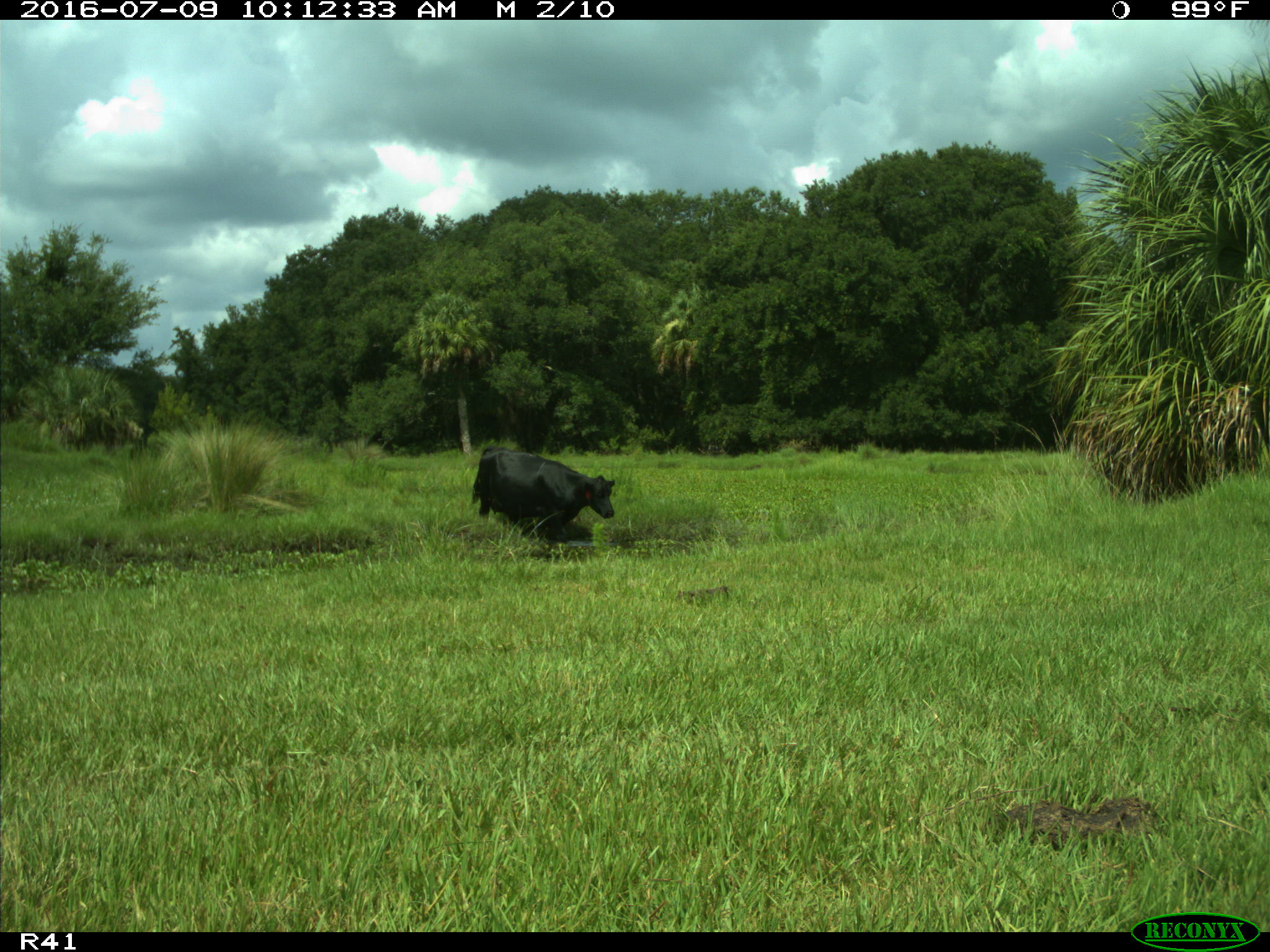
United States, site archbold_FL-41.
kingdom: Animalia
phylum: Chordata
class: Mammalia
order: Artiodactyla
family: Bovidae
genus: Bos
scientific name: Bos taurus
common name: domestic cow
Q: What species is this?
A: Bos taurus (domestic cow).